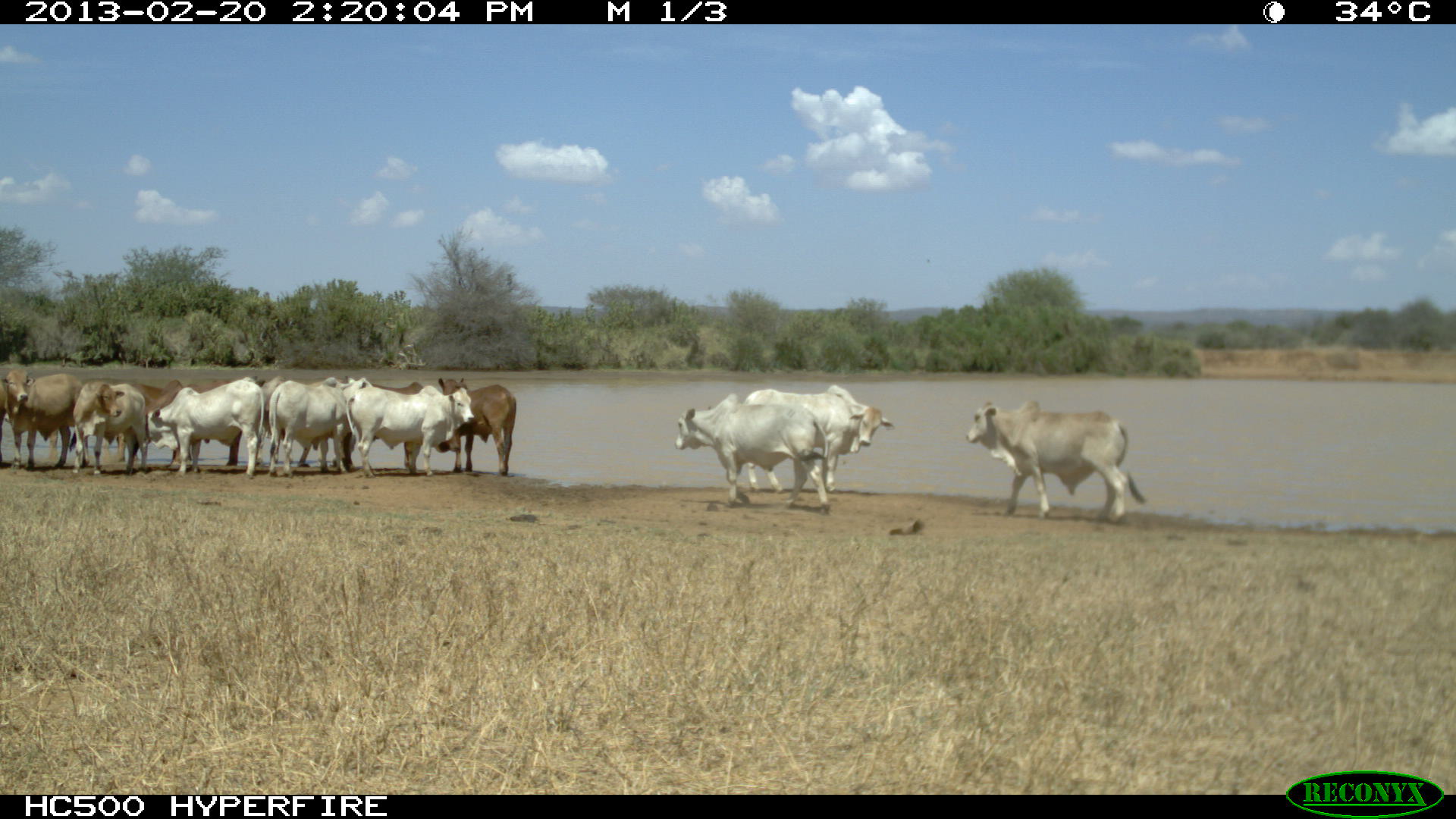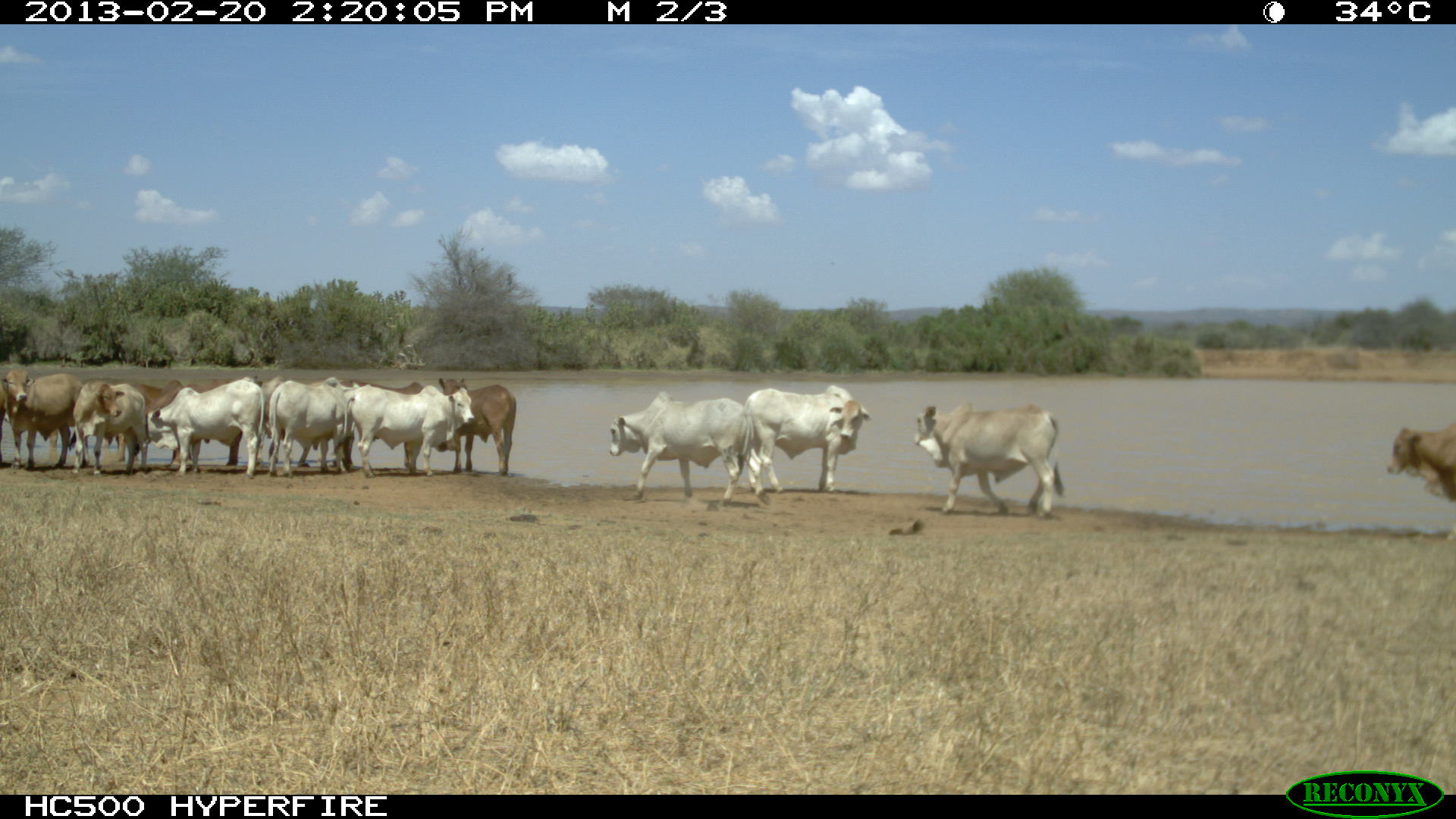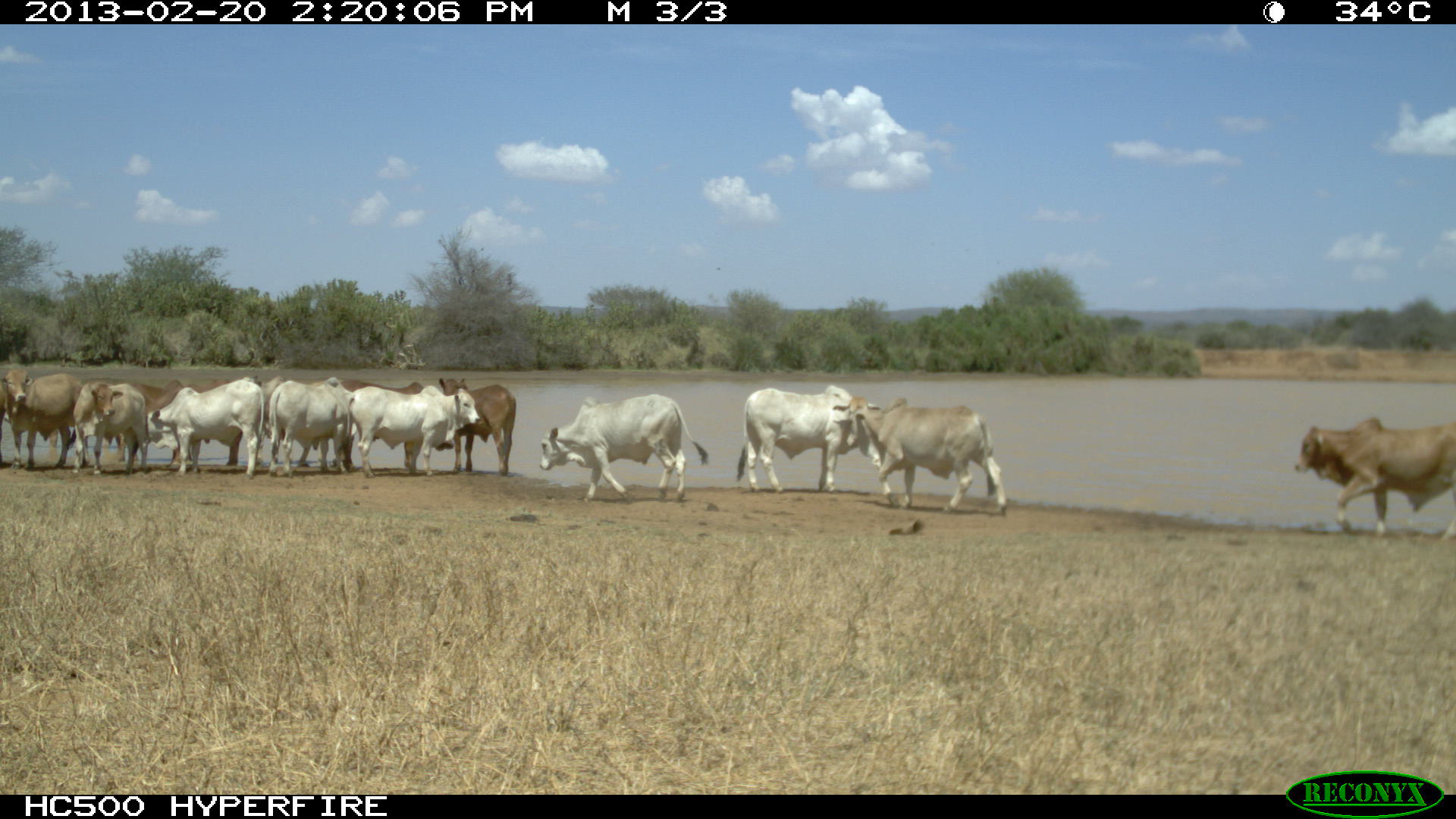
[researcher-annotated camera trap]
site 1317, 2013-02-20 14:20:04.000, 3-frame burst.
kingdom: Animalia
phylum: Chordata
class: Mammalia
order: Artiodactyla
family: Bovidae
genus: Bos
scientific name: Bos taurus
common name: domestic cattle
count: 12